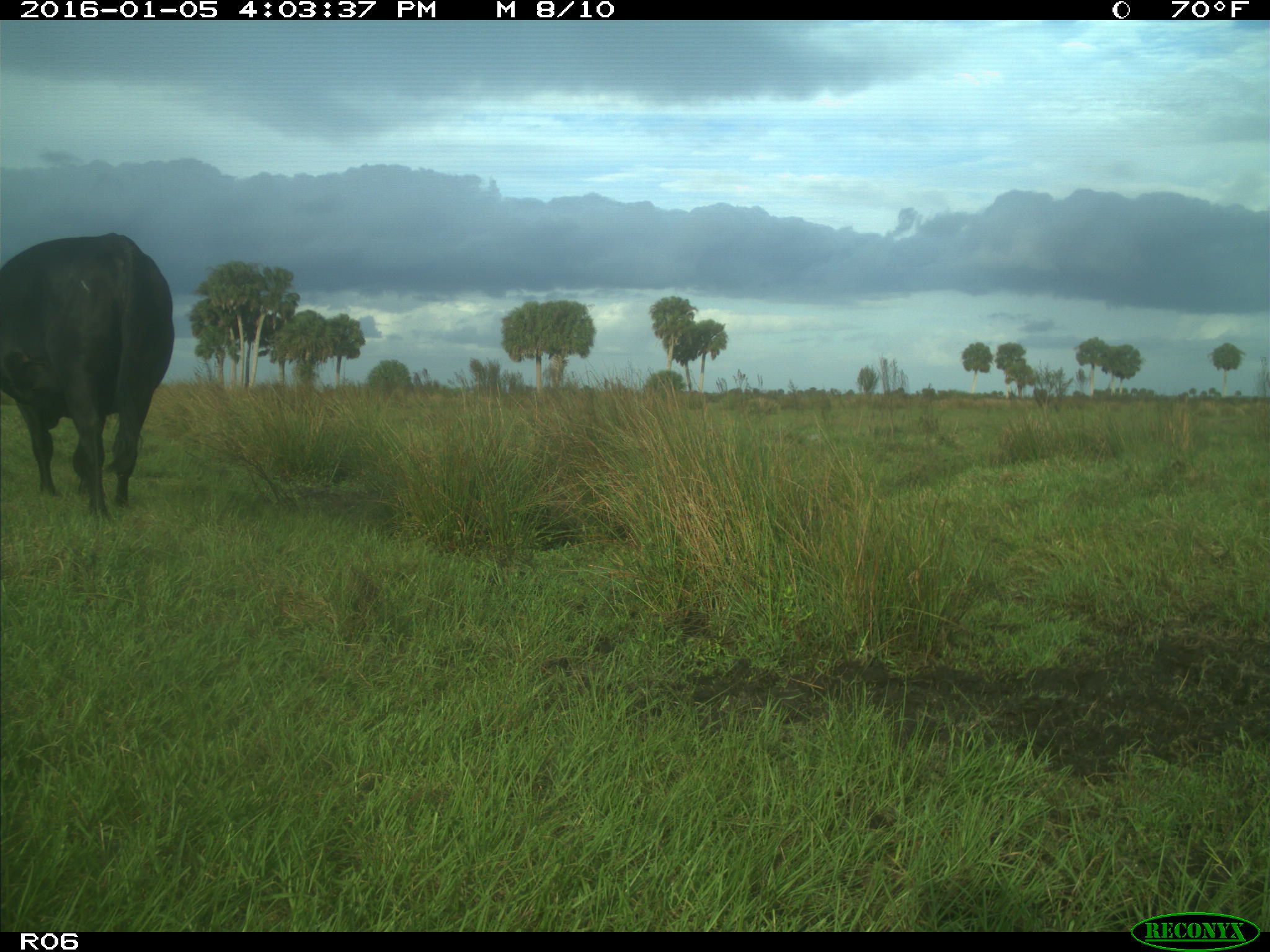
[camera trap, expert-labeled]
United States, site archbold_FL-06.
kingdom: Animalia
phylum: Chordata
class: Mammalia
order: Artiodactyla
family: Bovidae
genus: Bos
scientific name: Bos taurus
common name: domestic cow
Bos taurus (domestic cow).